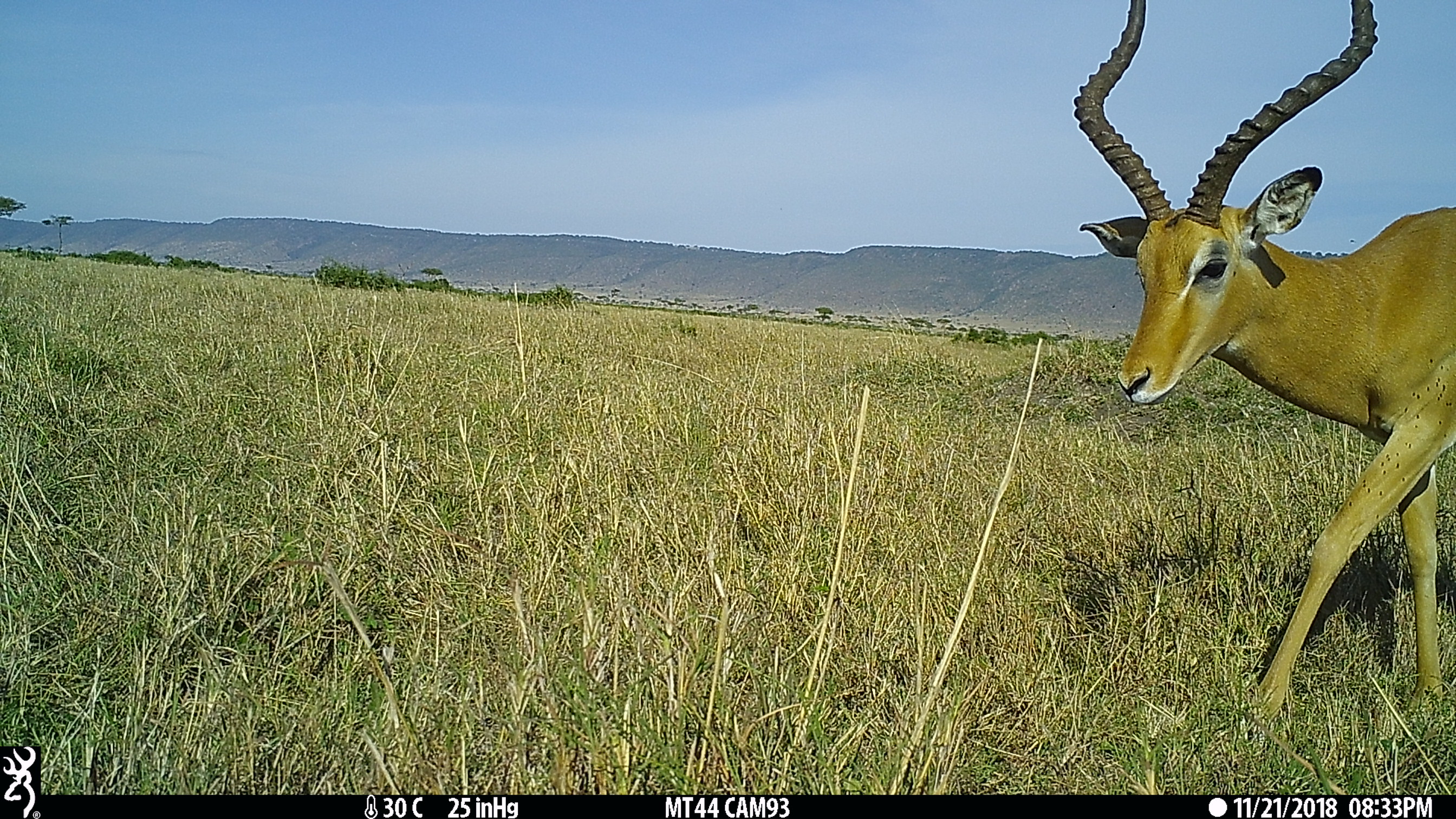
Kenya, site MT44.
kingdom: Animalia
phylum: Chordata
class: Mammalia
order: Artiodactyla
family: Bovidae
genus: Aepyceros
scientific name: Aepyceros melampus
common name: impala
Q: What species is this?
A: Impala (Aepyceros melampus).